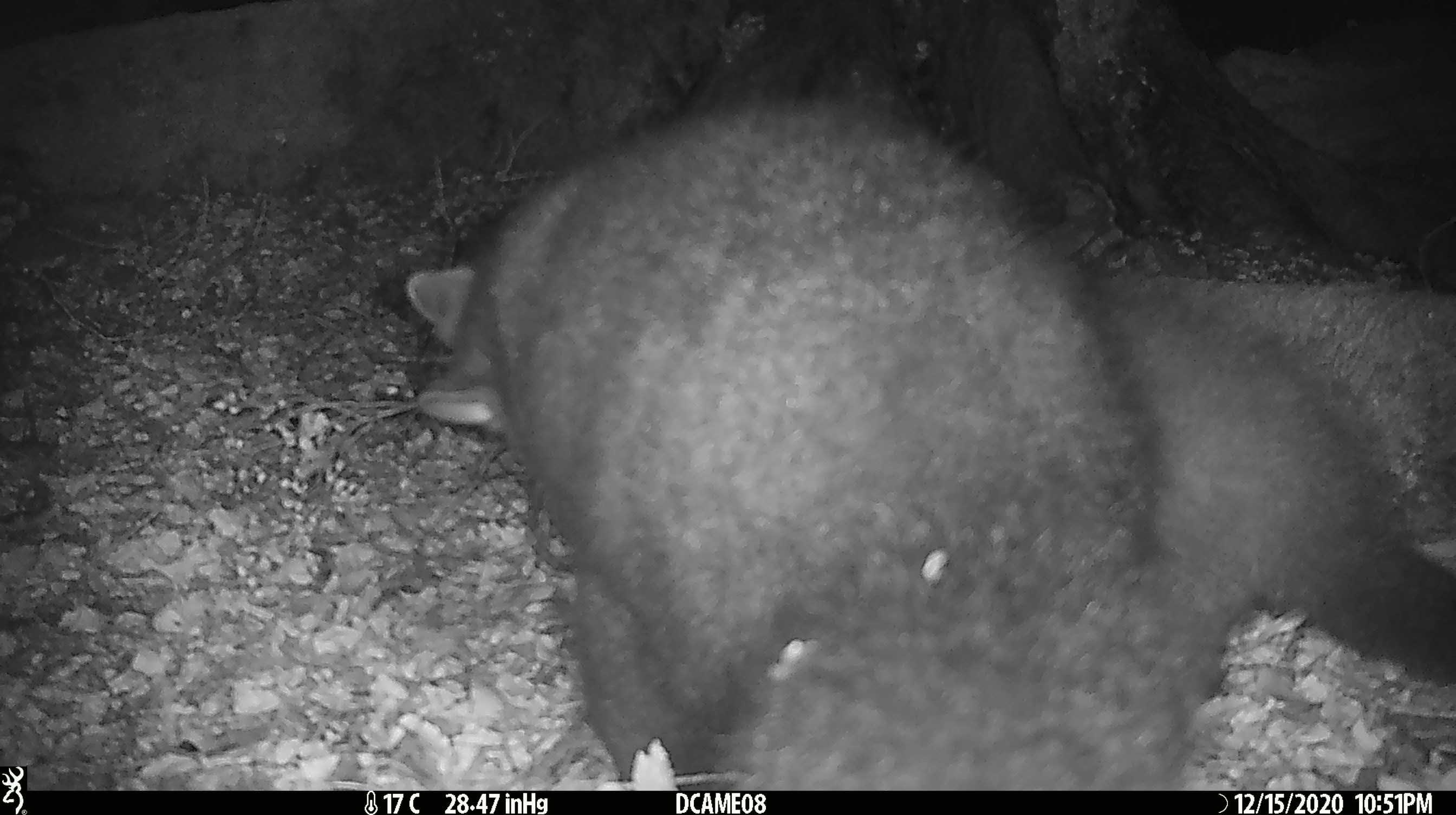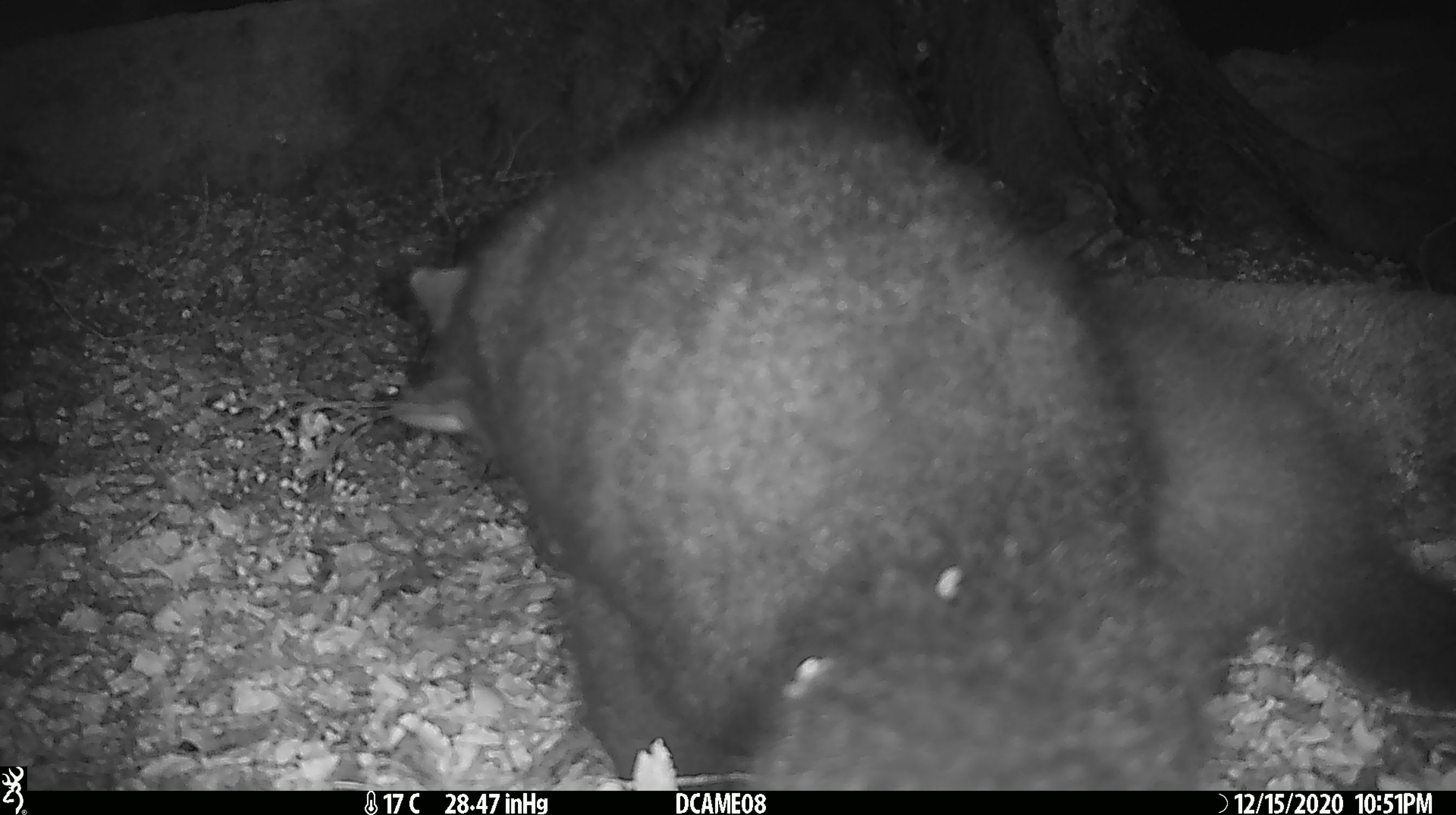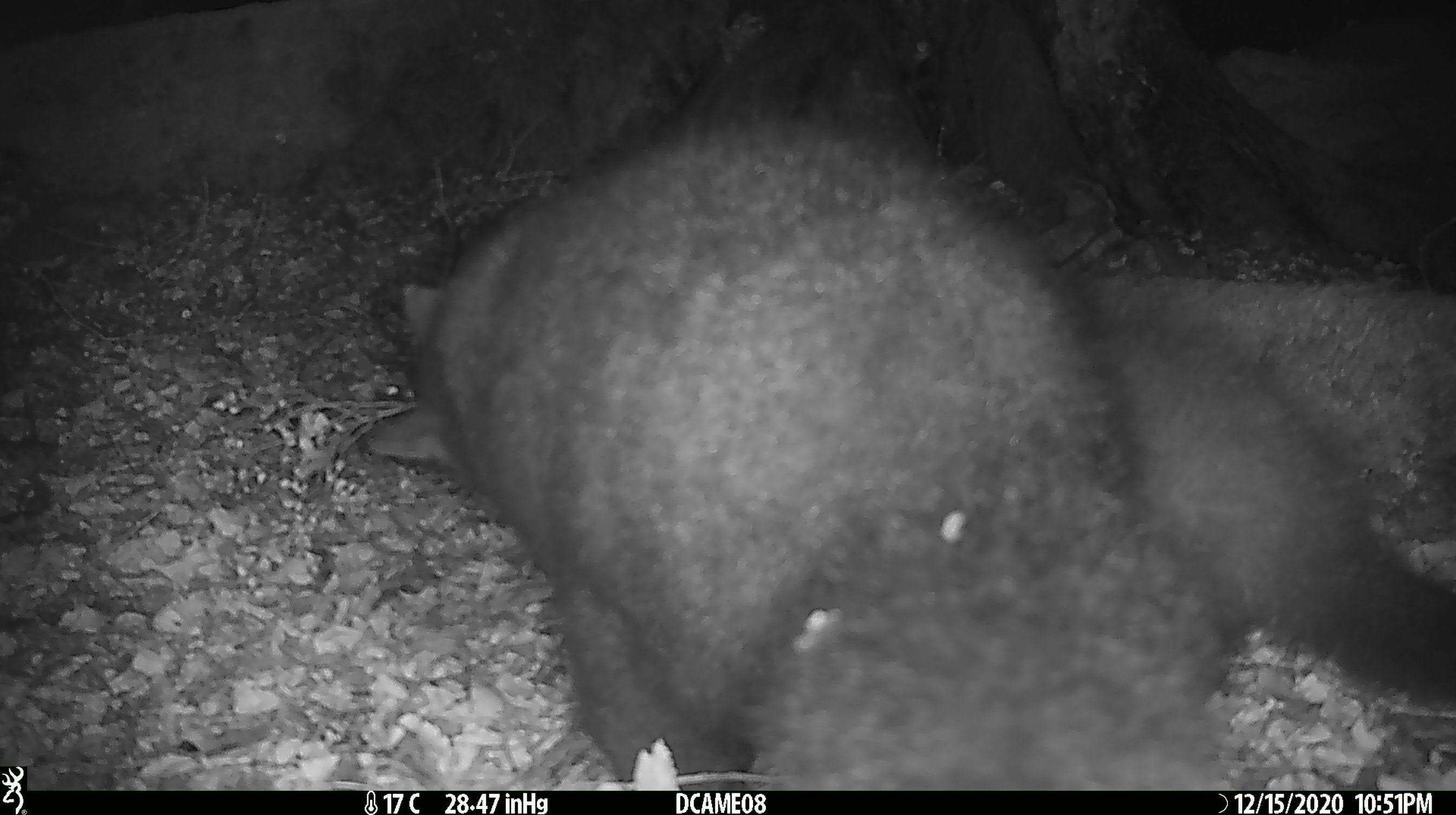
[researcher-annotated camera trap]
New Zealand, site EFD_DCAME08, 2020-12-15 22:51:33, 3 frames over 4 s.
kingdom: Animalia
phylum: Chordata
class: Mammalia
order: Diprotodontia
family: Phalangeridae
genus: Trichosurus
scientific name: Trichosurus vulpecula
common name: common brushtail possum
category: possum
Possum (common brushtail possum) (Trichosurus vulpecula).